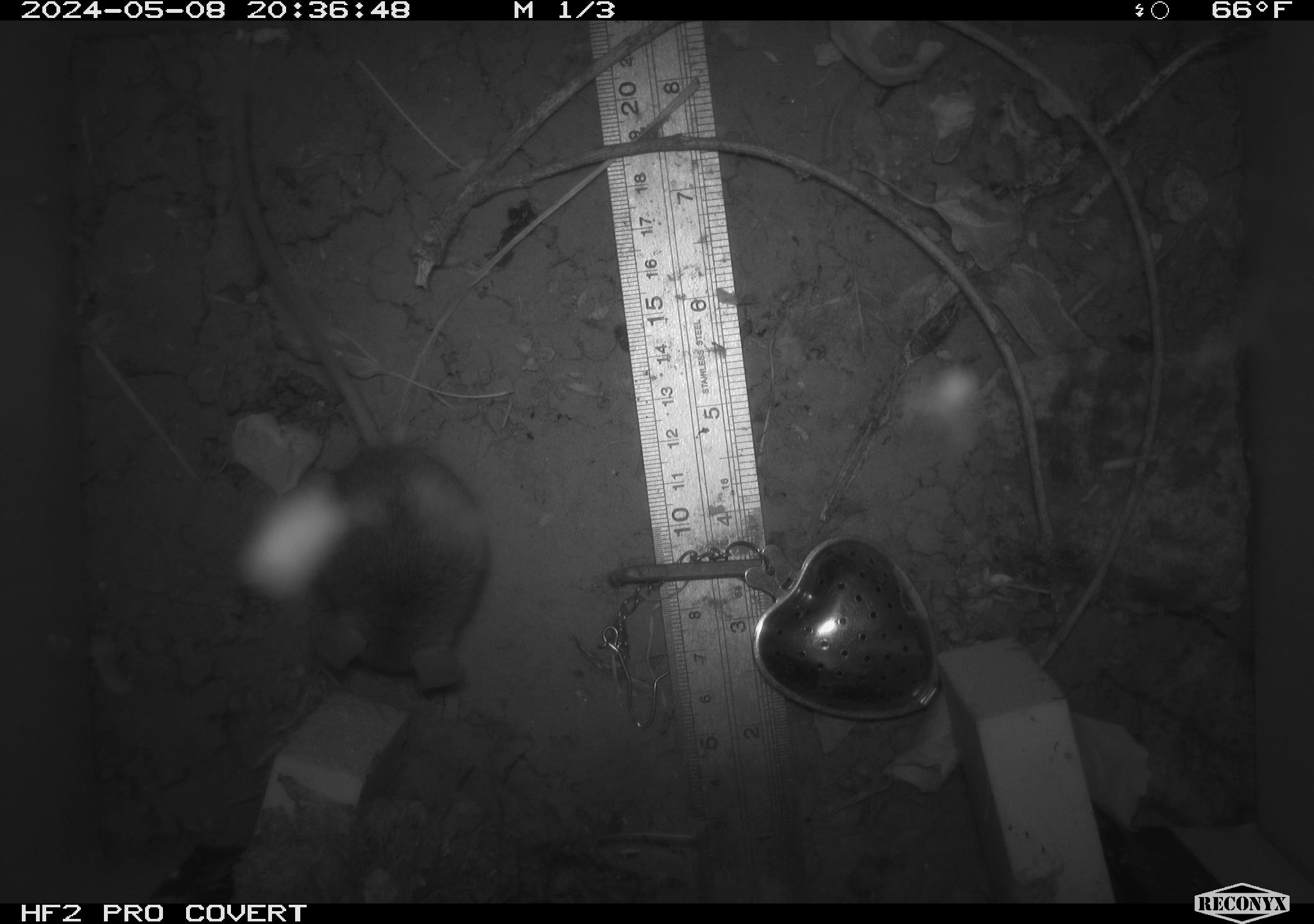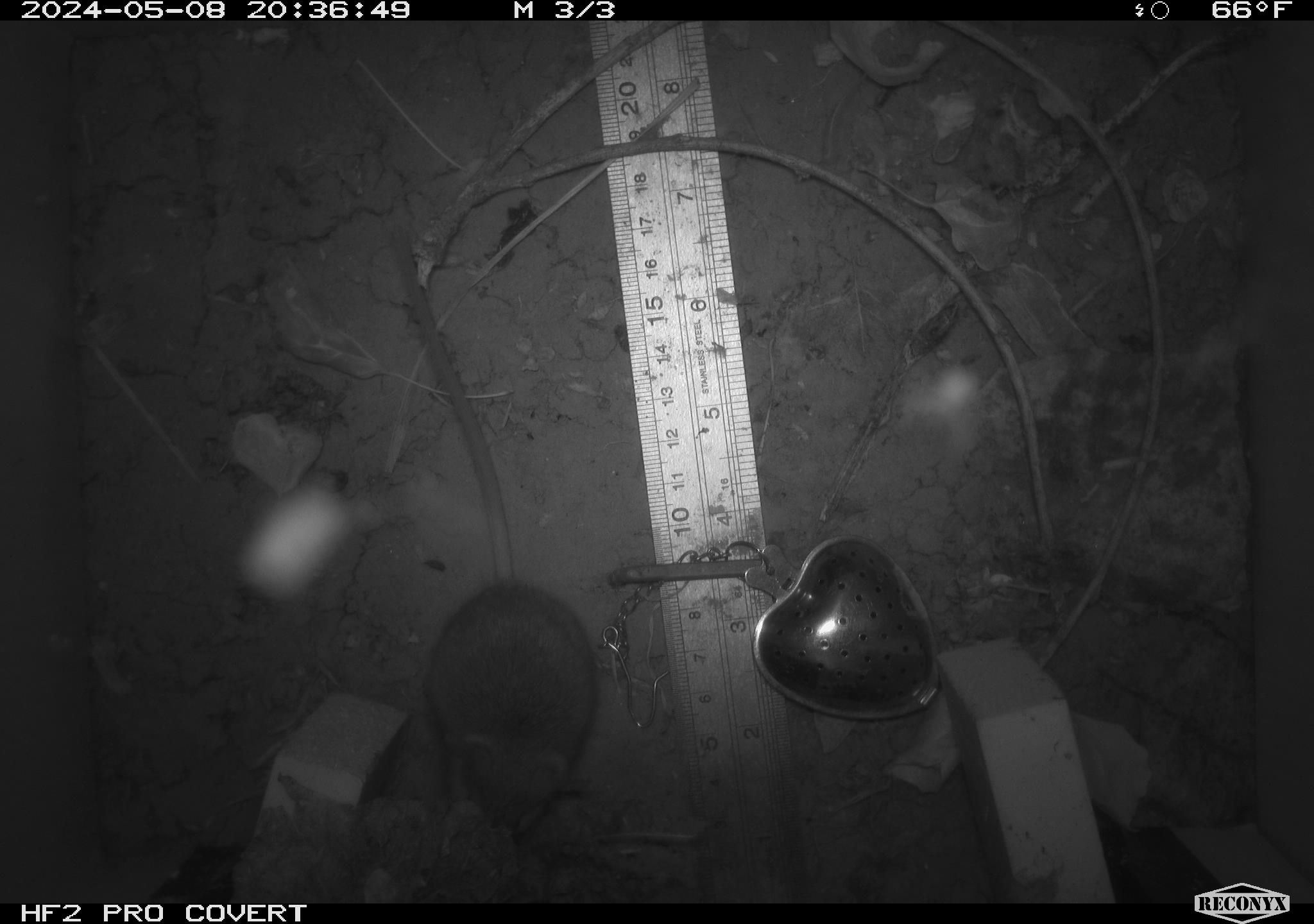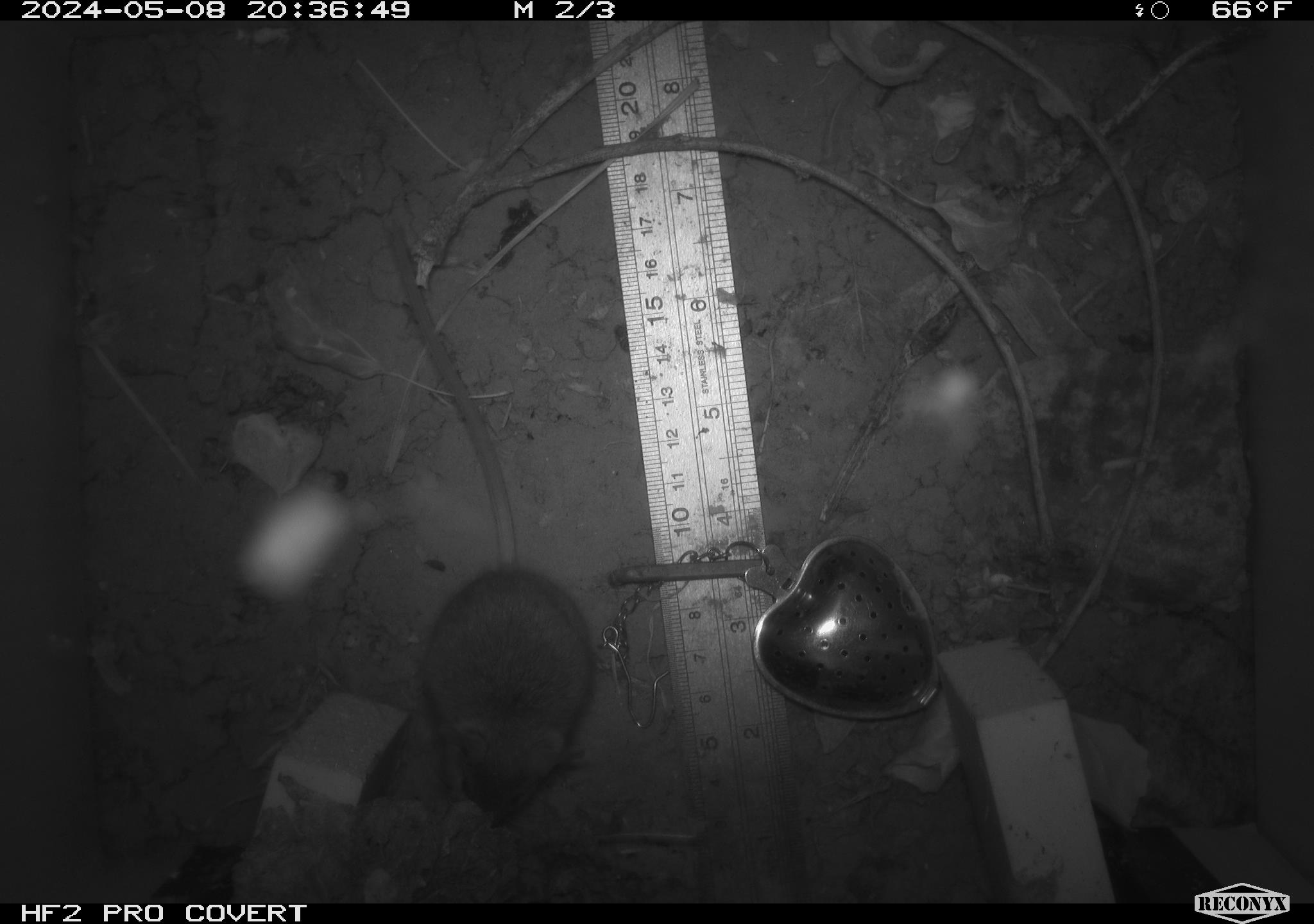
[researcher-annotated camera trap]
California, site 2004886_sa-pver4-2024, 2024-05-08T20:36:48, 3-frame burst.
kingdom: Animalia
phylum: Chordata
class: Mammalia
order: Rodentia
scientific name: Rodentia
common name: mouse species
Mouse species (Rodentia).